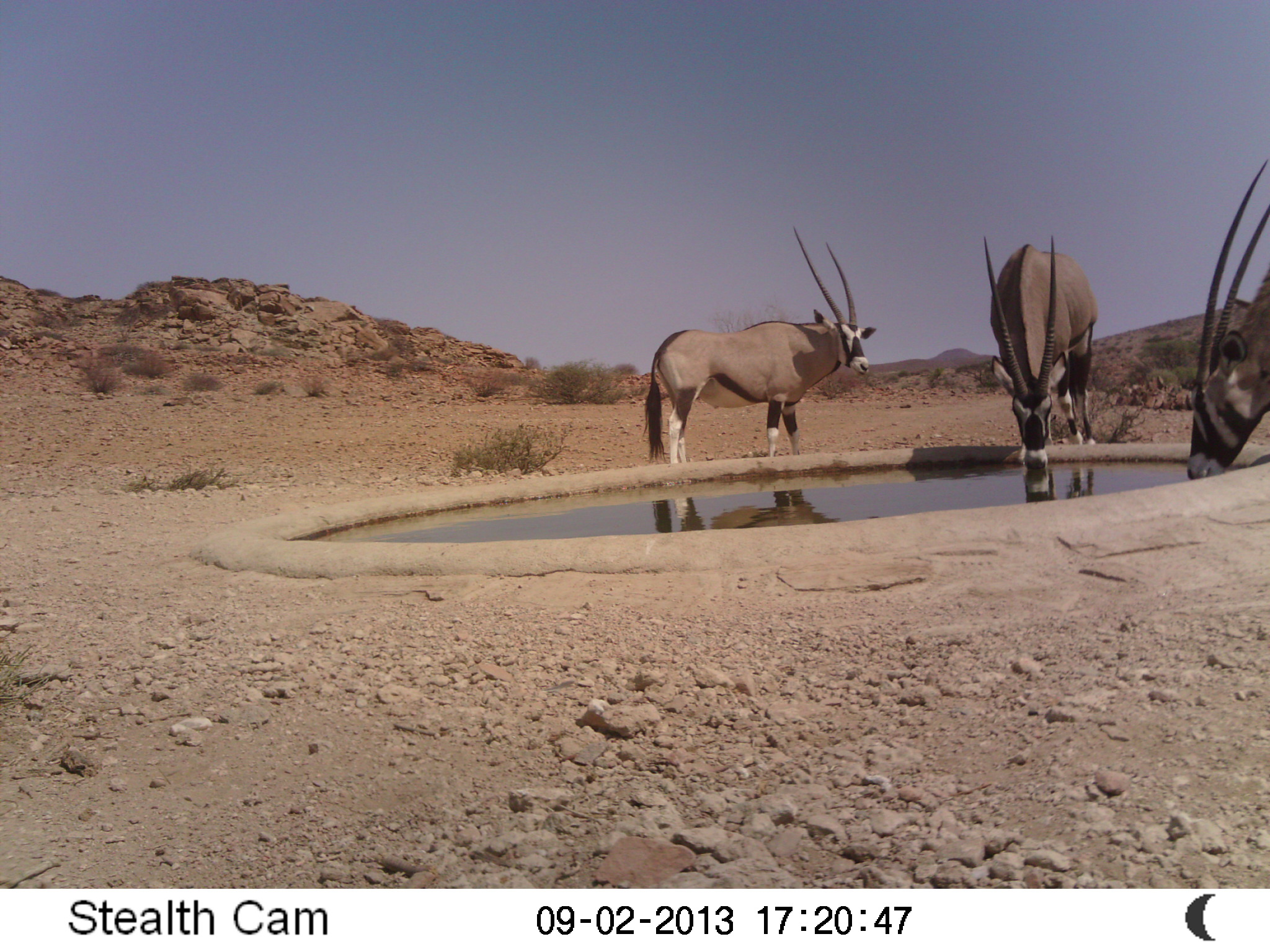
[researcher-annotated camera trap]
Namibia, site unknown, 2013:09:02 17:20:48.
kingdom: Animalia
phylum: Chordata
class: Mammalia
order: Artiodactyla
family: Bovidae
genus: Oryx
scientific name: Oryx gazella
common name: gemsbok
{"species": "Oryx gazella (gemsbok)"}